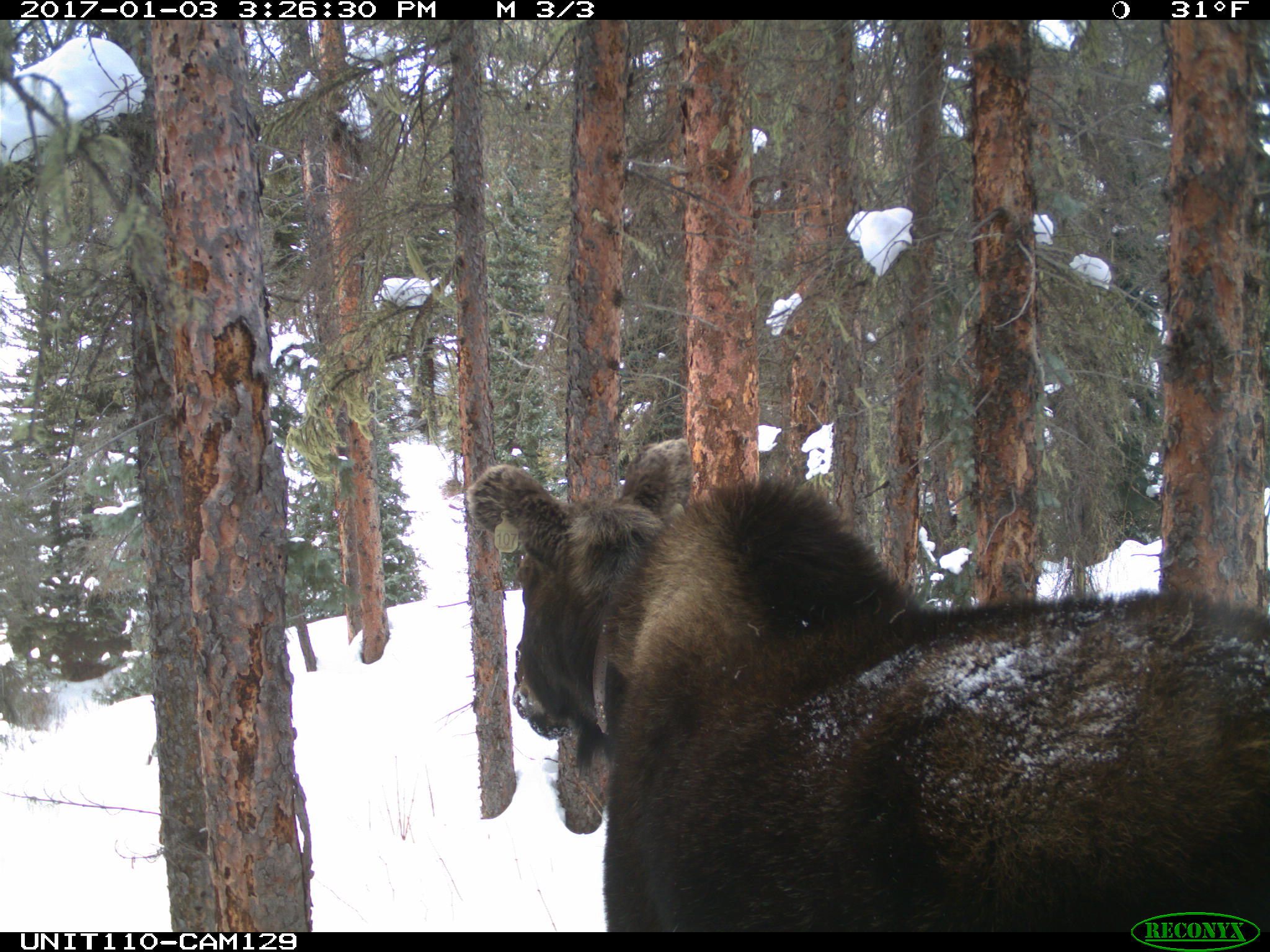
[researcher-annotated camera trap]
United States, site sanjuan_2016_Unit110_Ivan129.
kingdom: Animalia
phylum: Chordata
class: Mammalia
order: Artiodactyla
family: Cervidae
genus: Alces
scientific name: Alces alces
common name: moose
Alces alces (moose).